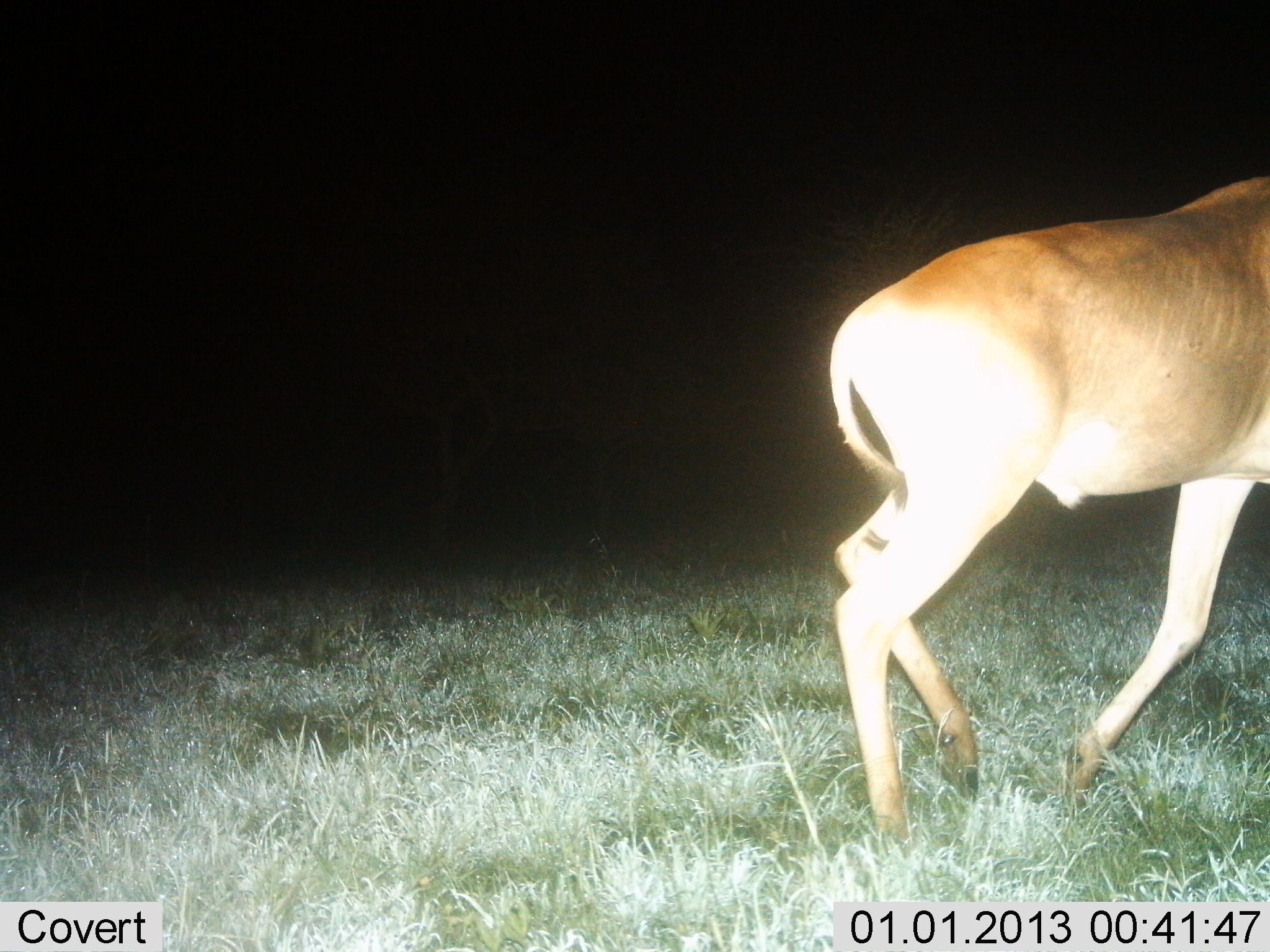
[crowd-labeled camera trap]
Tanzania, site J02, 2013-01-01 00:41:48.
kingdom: Animalia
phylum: Chordata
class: Mammalia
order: Artiodactyla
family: Bovidae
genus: Alcelaphus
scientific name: Alcelaphus buselaphus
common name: hartebeest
Hartebeest (Alcelaphus buselaphus), count 1. Behavior (volunteer vote fractions): standing 16%, resting 0%, moving 84%, interacting 0%. Young present (vote fraction): 0%. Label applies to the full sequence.